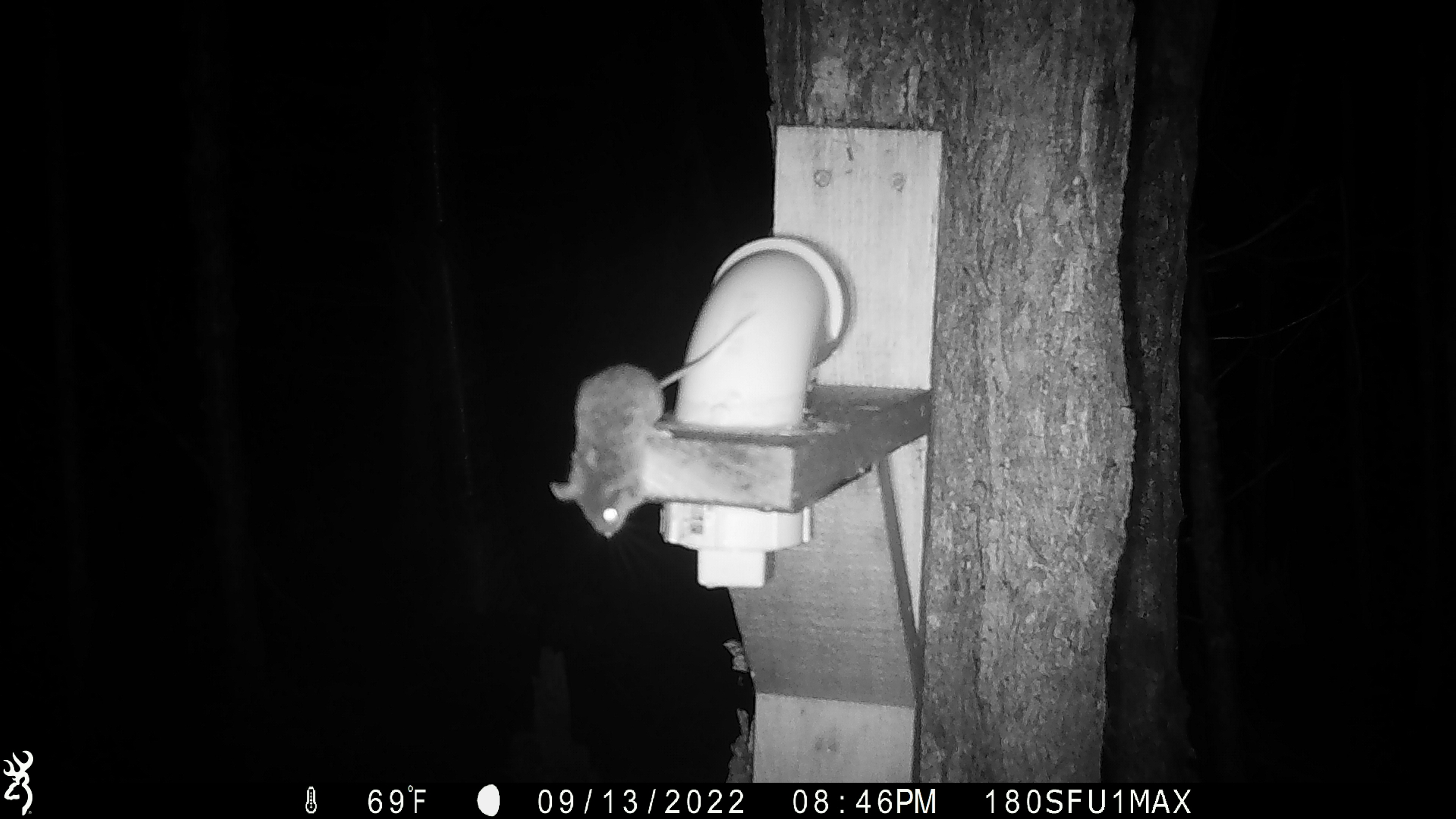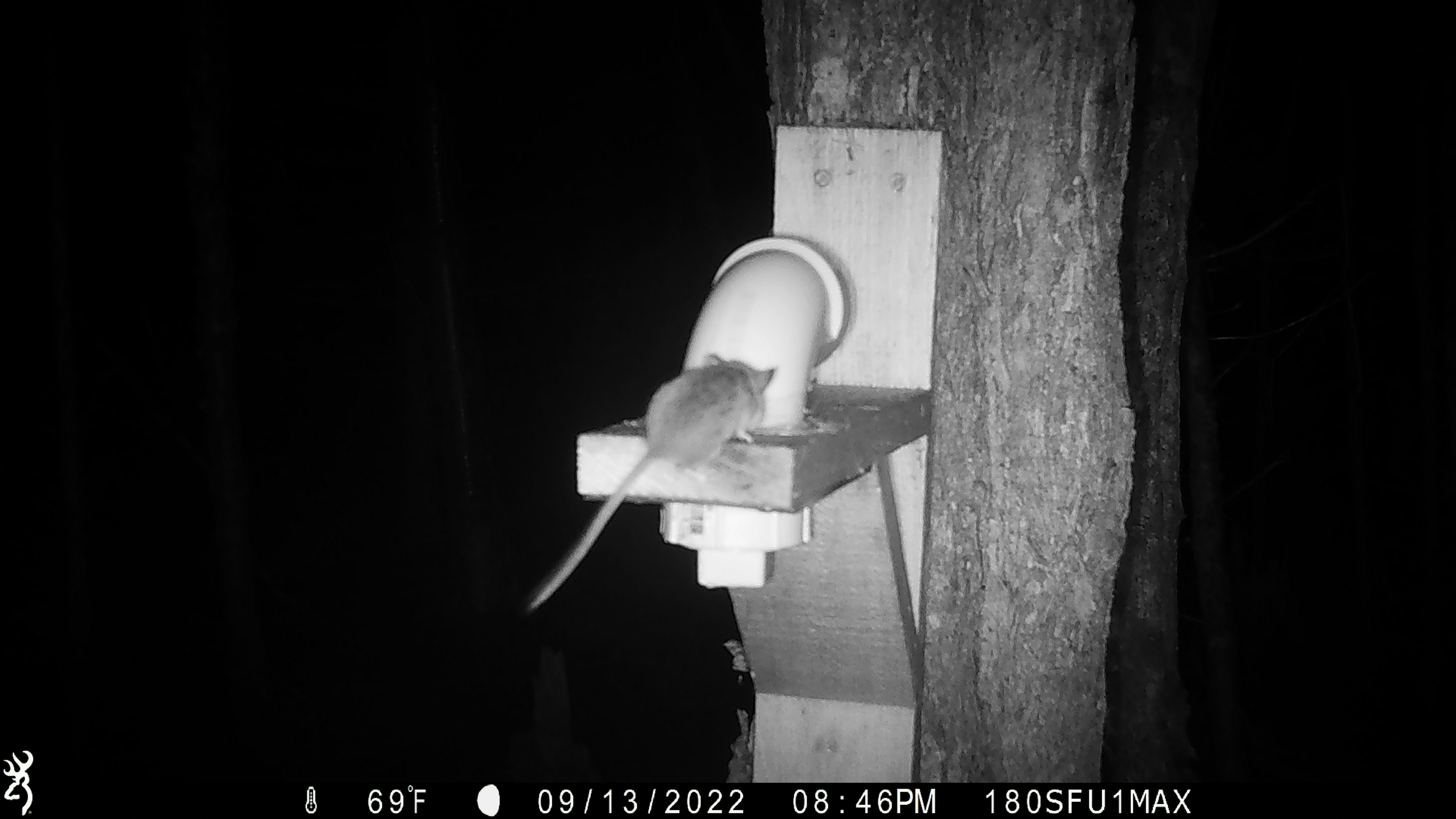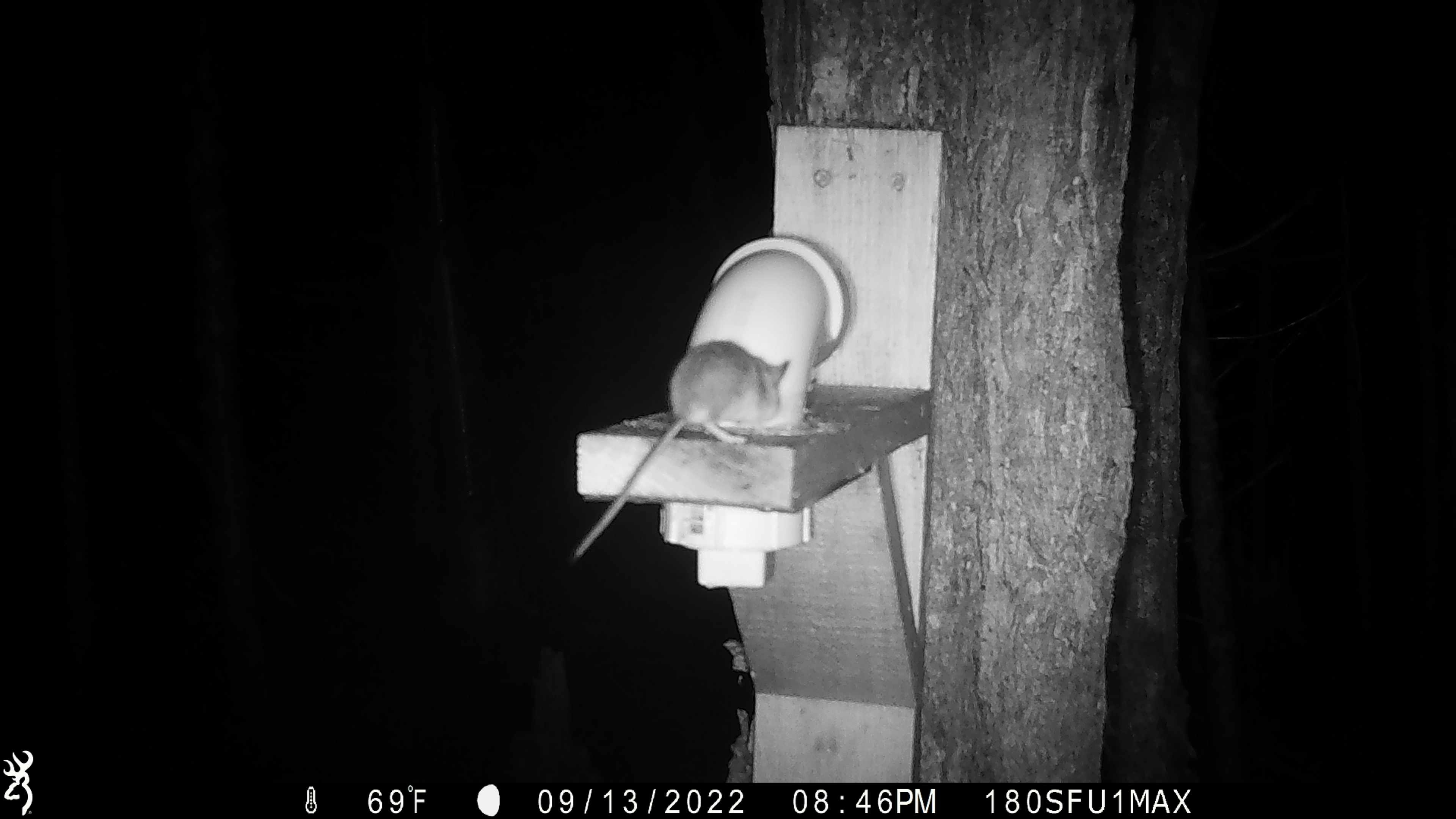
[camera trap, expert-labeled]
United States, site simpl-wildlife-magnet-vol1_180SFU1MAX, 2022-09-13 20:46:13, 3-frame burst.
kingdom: Animalia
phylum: Chordata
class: Mammalia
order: Rodentia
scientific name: Rodentia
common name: mouse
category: mouse sp.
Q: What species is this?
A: Mouse sp. (mouse) (Rodentia).